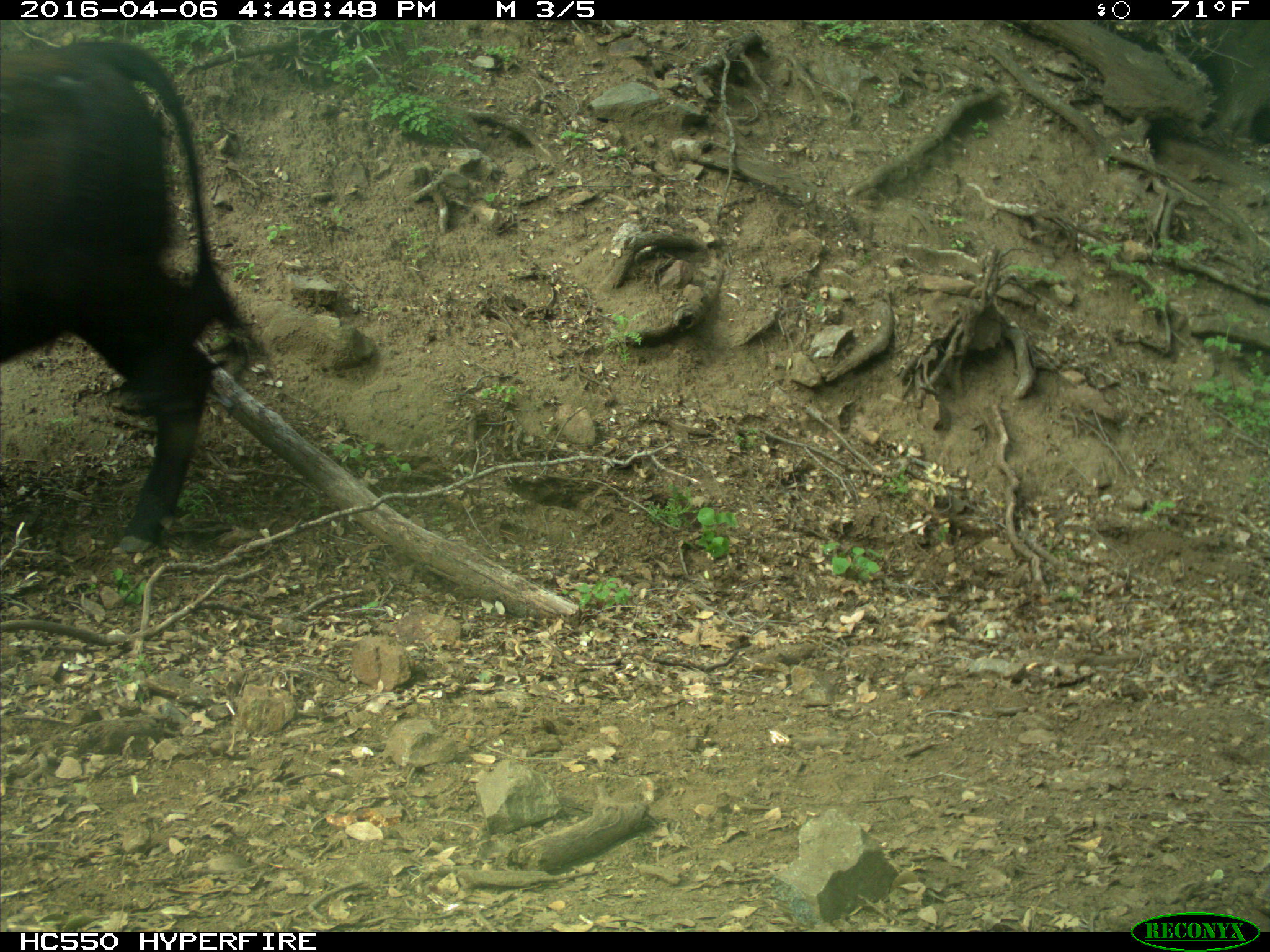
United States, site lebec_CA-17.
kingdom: Animalia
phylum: Chordata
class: Mammalia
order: Artiodactyla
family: Bovidae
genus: Bos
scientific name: Bos taurus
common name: domestic cow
Bos taurus (domestic cow).